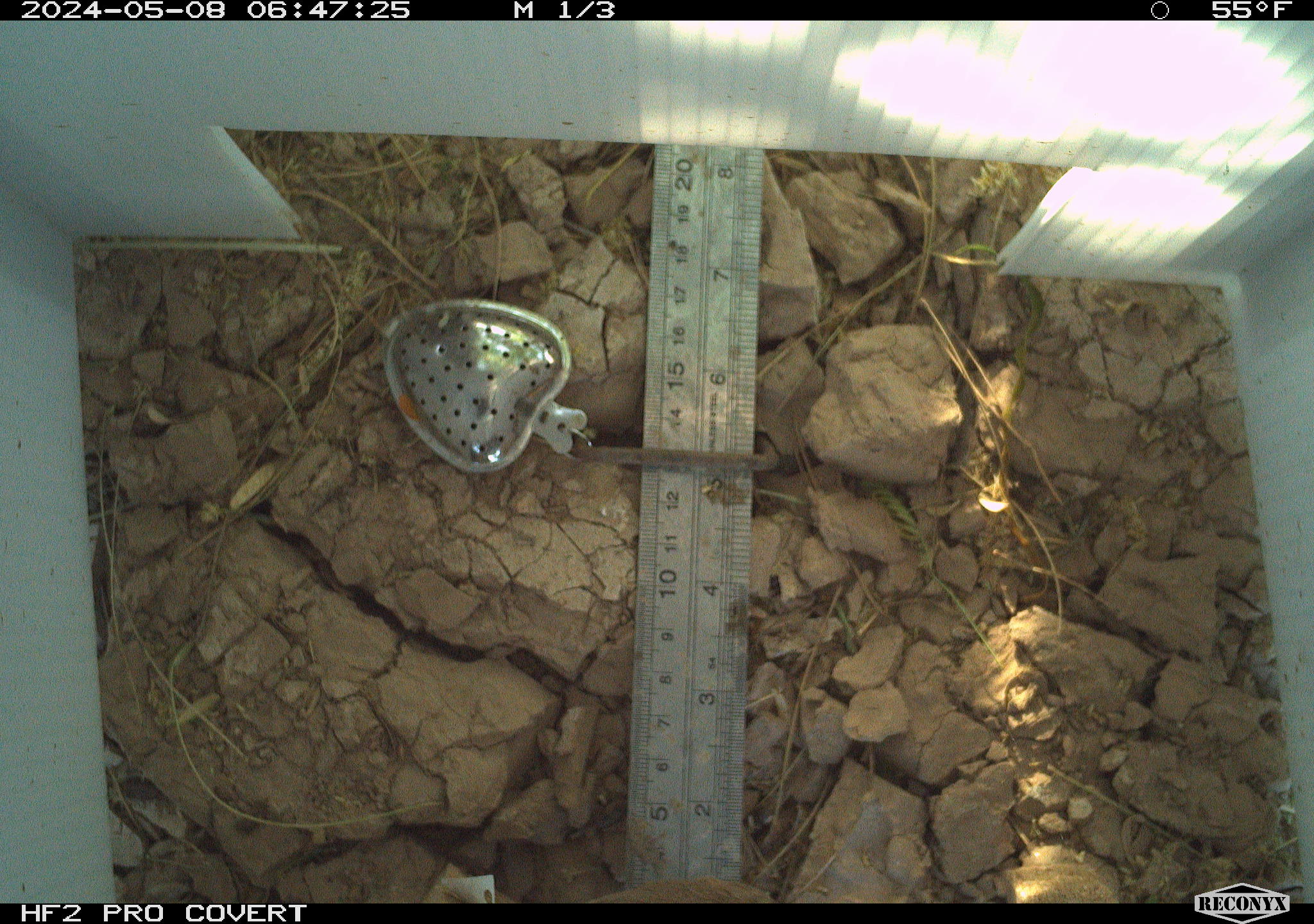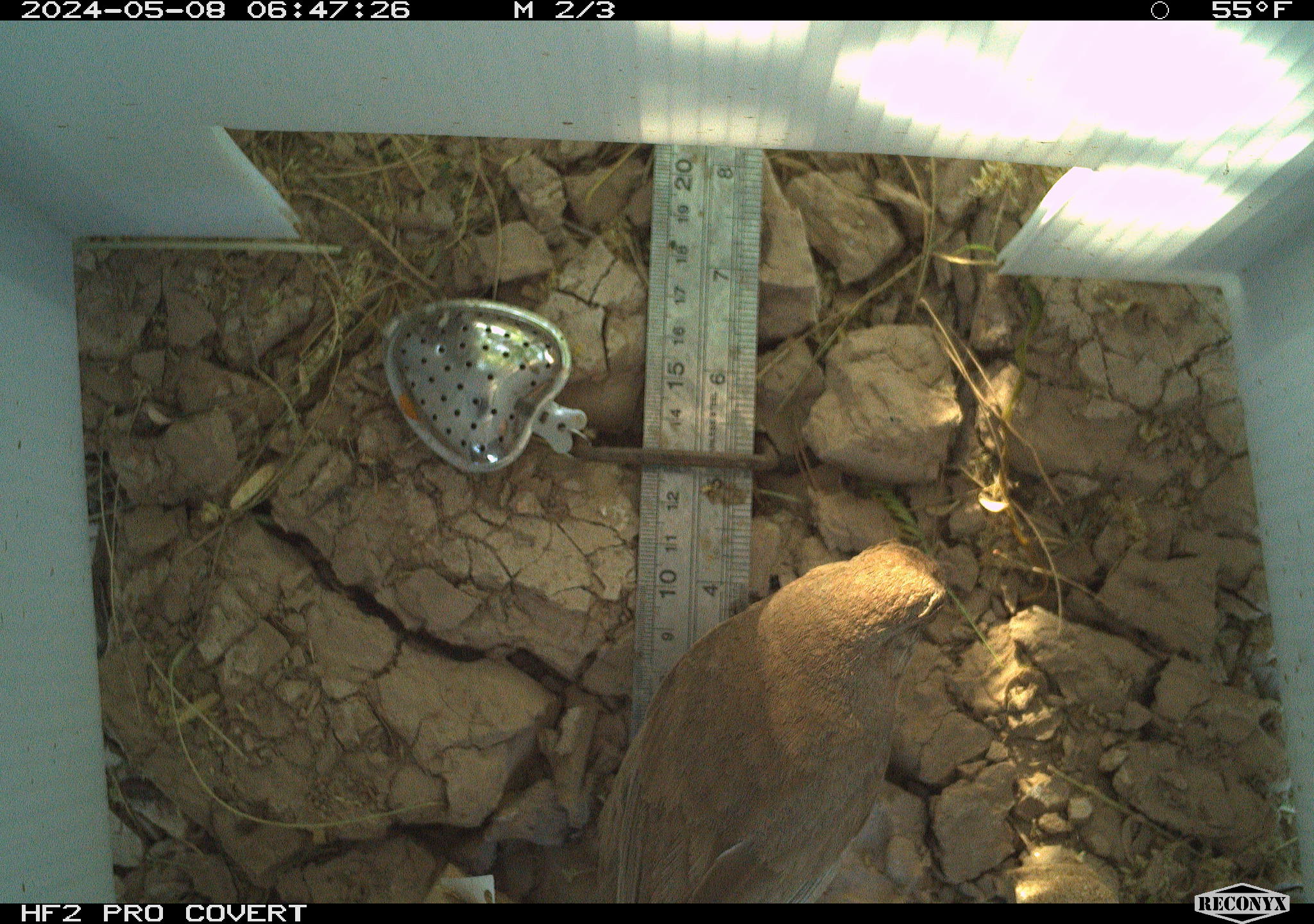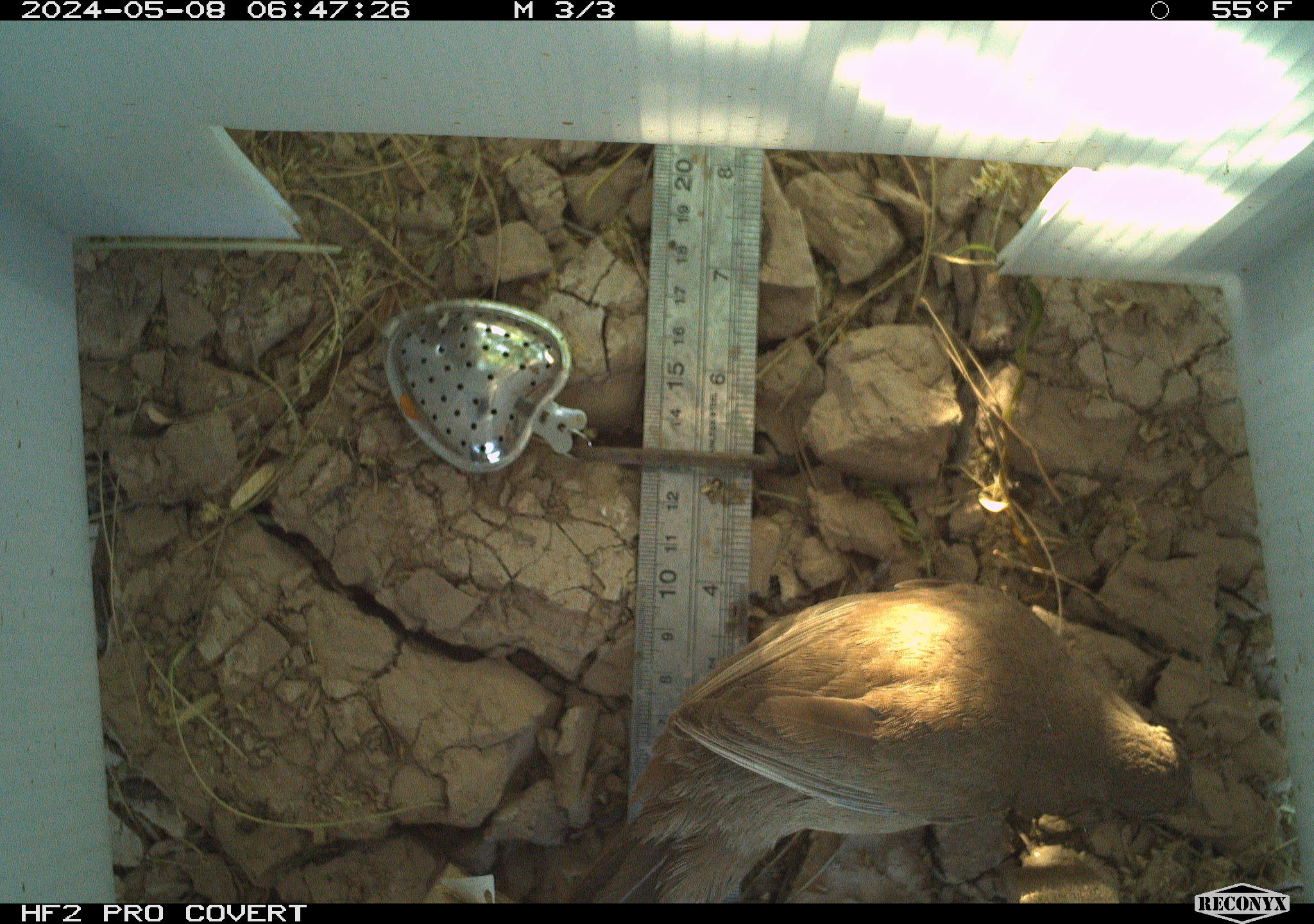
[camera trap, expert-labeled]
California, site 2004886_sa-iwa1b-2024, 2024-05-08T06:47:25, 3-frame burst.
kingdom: Animalia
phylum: Chordata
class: Aves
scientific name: Aves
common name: bird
Bird (Aves).